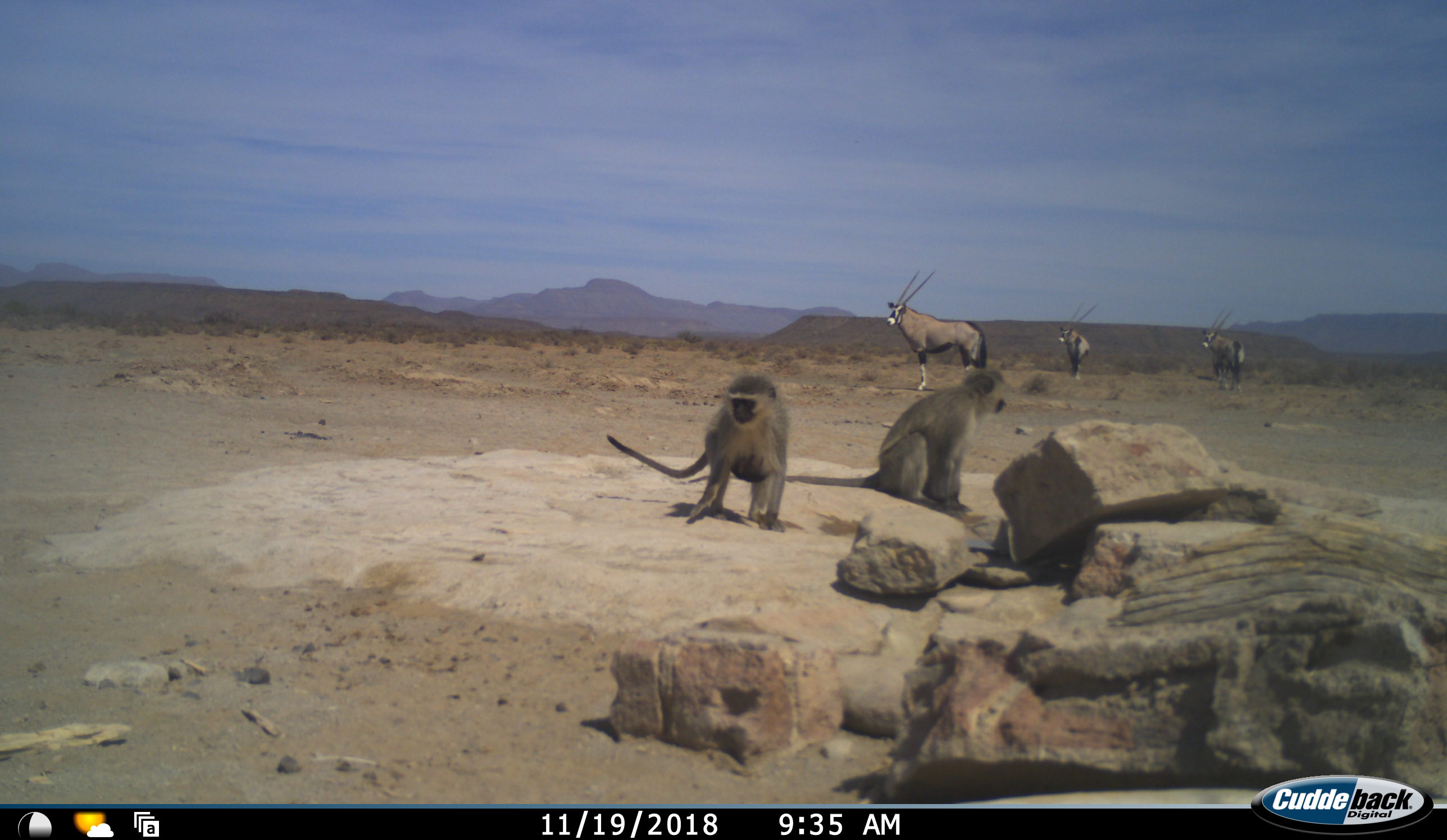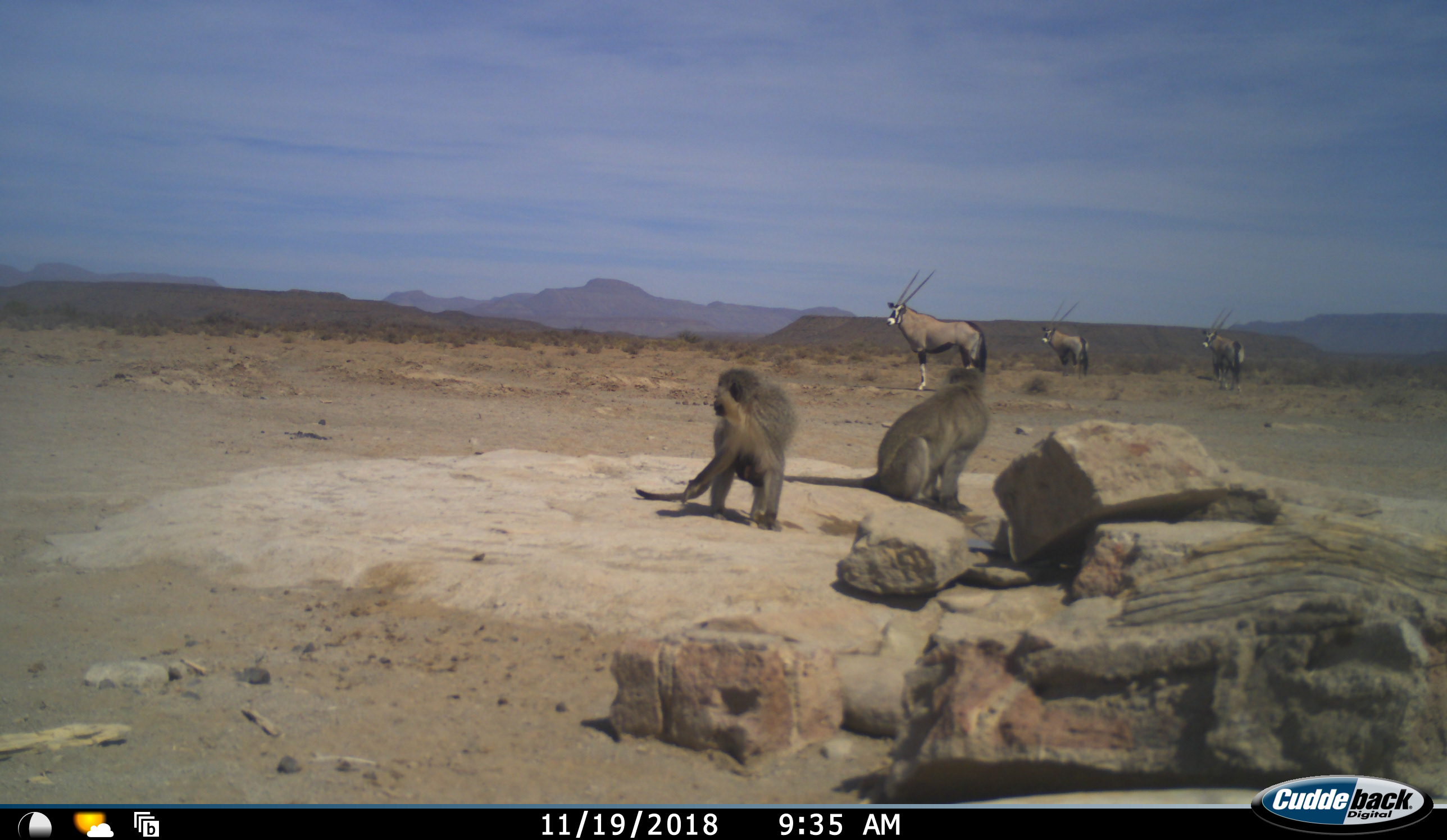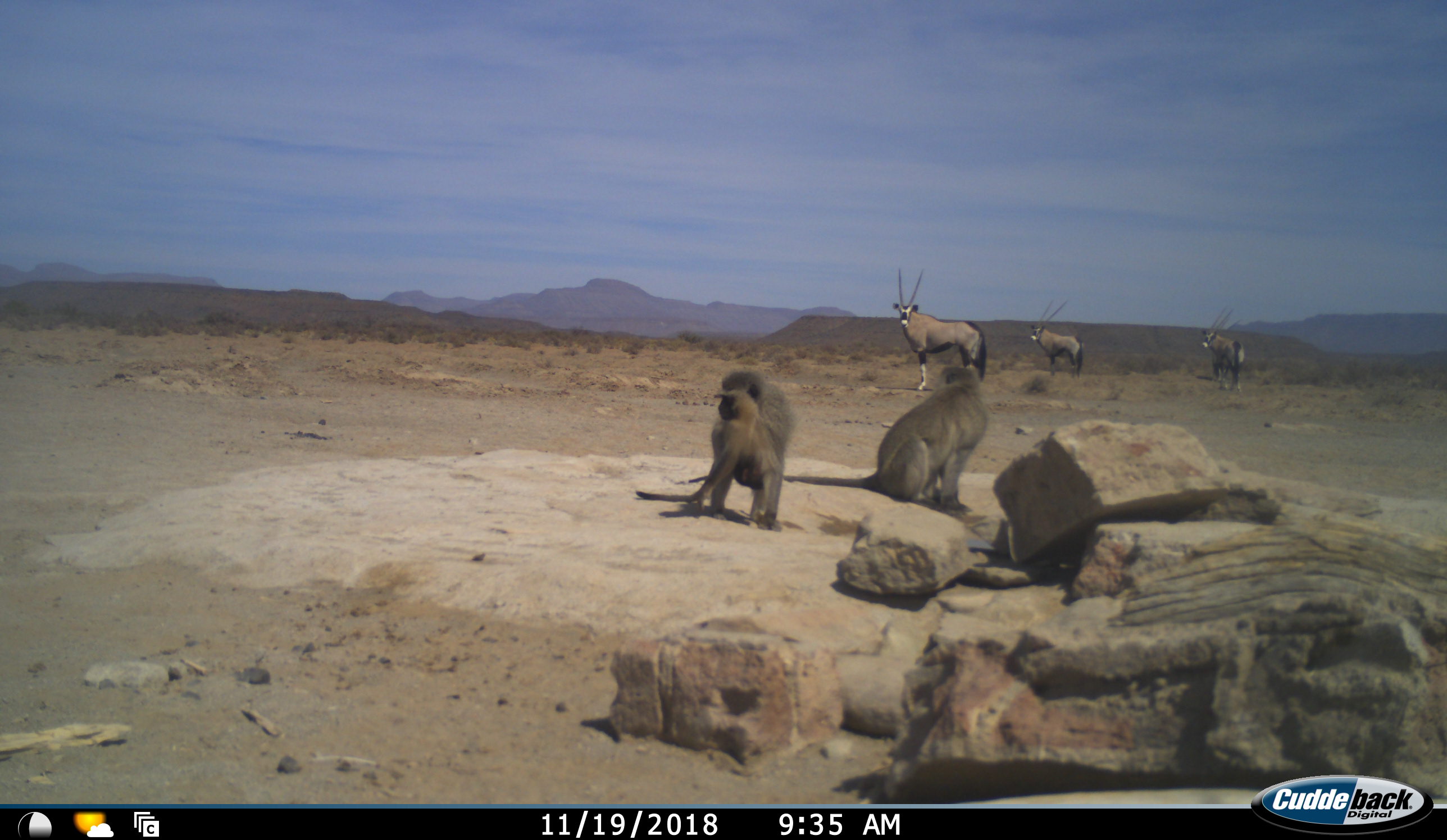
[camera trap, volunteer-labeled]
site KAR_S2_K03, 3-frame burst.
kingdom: Animalia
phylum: Chordata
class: Mammalia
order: Artiodactyla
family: Bovidae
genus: Oryx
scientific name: Oryx gazella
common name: gemsbok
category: oryx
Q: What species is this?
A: Oryx (gemsbok) (Oryx gazella).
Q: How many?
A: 3.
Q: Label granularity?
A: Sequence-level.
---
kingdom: Animalia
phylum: Chordata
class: Mammalia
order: Primates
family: Cercopithecidae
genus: Chlorocebus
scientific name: Chlorocebus pygerythrus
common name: vervet monkey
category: monkeyvervet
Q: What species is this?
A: Monkeyvervet (vervet monkey) (Chlorocebus pygerythrus).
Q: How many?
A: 2.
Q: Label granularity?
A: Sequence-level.